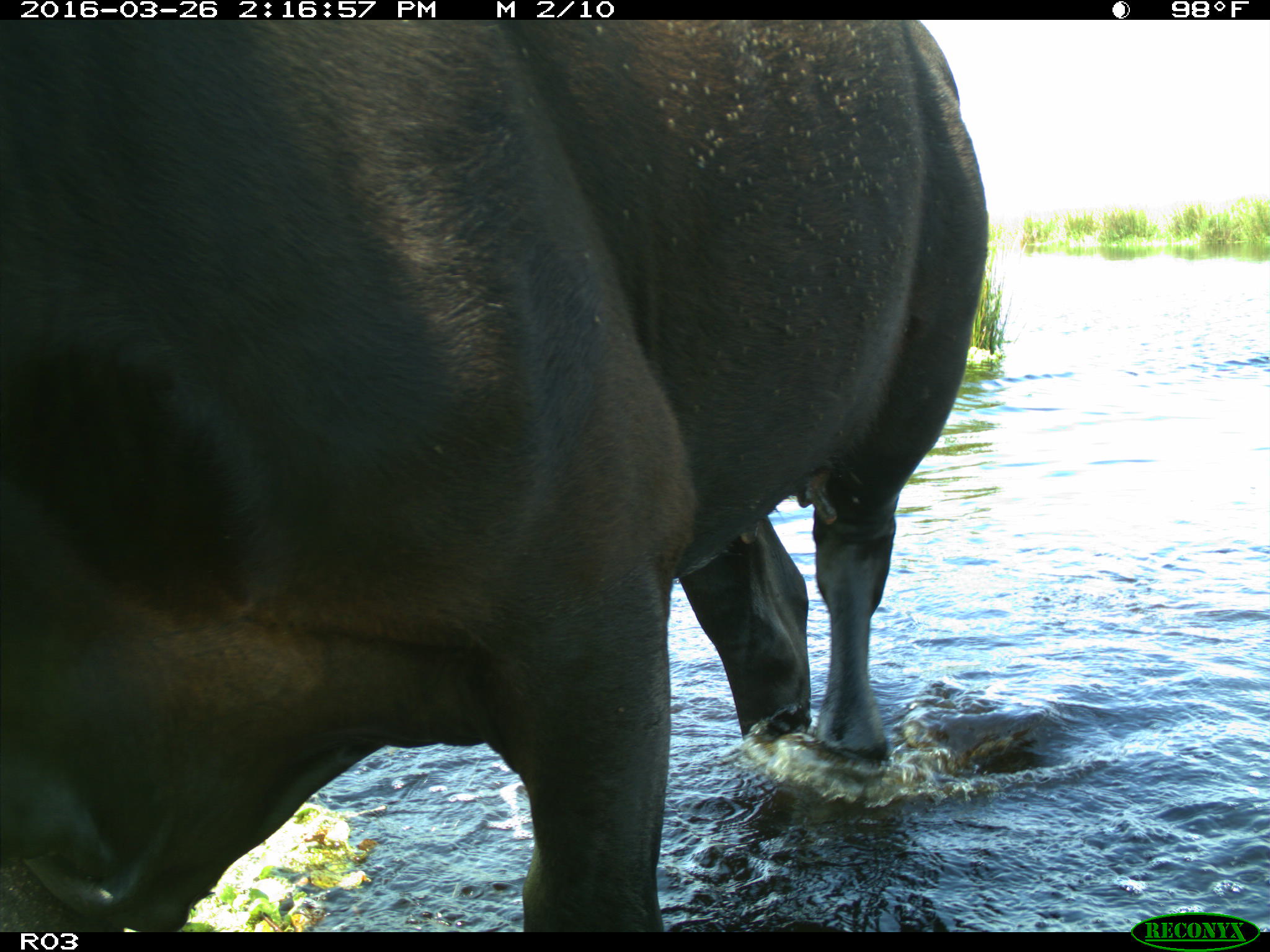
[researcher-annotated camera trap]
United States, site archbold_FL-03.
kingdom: Animalia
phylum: Chordata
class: Mammalia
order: Artiodactyla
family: Bovidae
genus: Bos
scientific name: Bos taurus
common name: domestic cow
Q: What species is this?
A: Bos taurus (domestic cow).